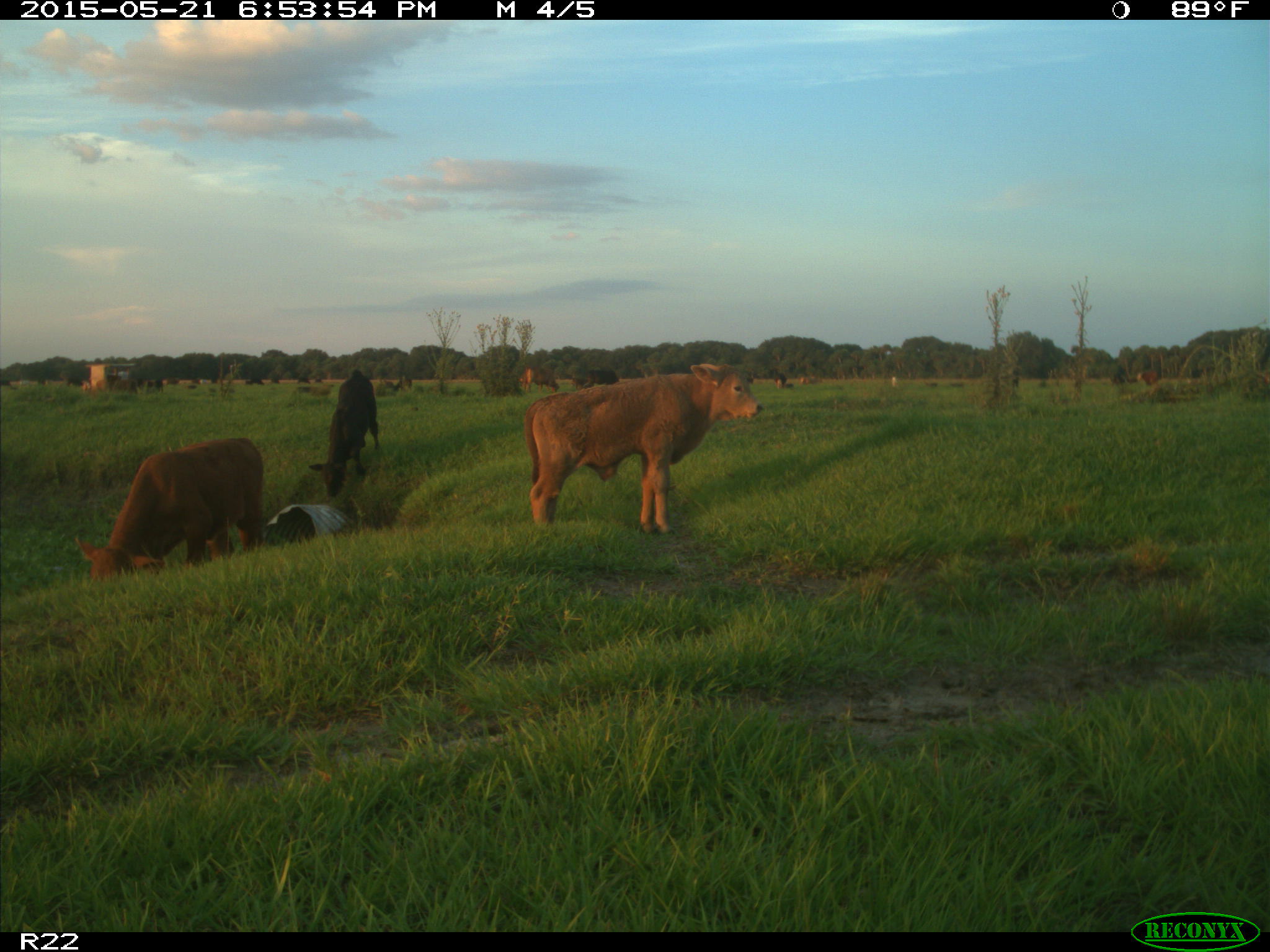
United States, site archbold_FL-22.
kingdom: Animalia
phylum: Chordata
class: Mammalia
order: Artiodactyla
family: Bovidae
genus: Bos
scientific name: Bos taurus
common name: domestic cow